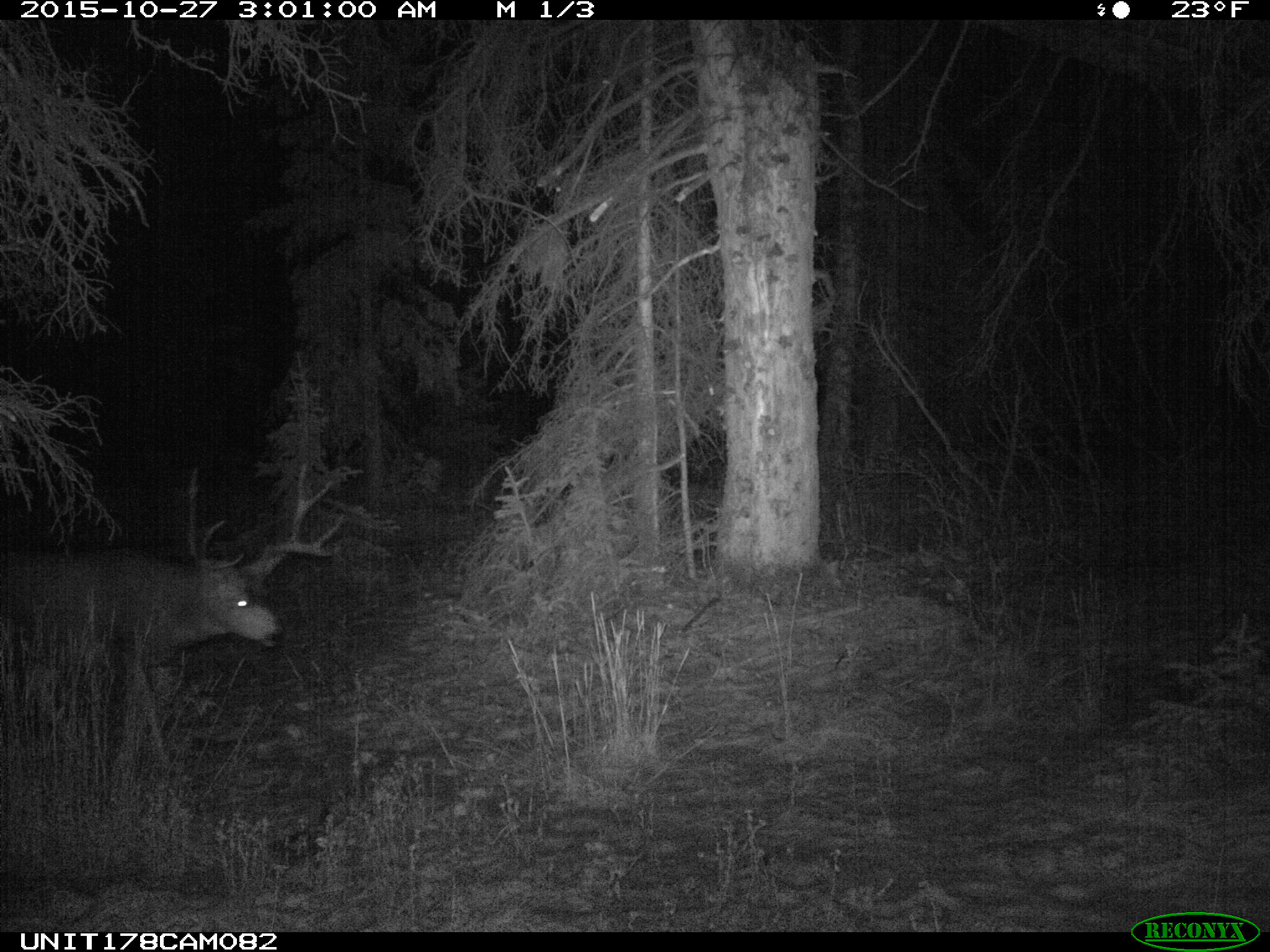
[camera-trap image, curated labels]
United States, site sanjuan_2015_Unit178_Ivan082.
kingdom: Animalia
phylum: Chordata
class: Mammalia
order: Artiodactyla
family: Cervidae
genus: Odocoileus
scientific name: Odocoileus hemionus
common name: mule deer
Odocoileus hemionus (mule deer).